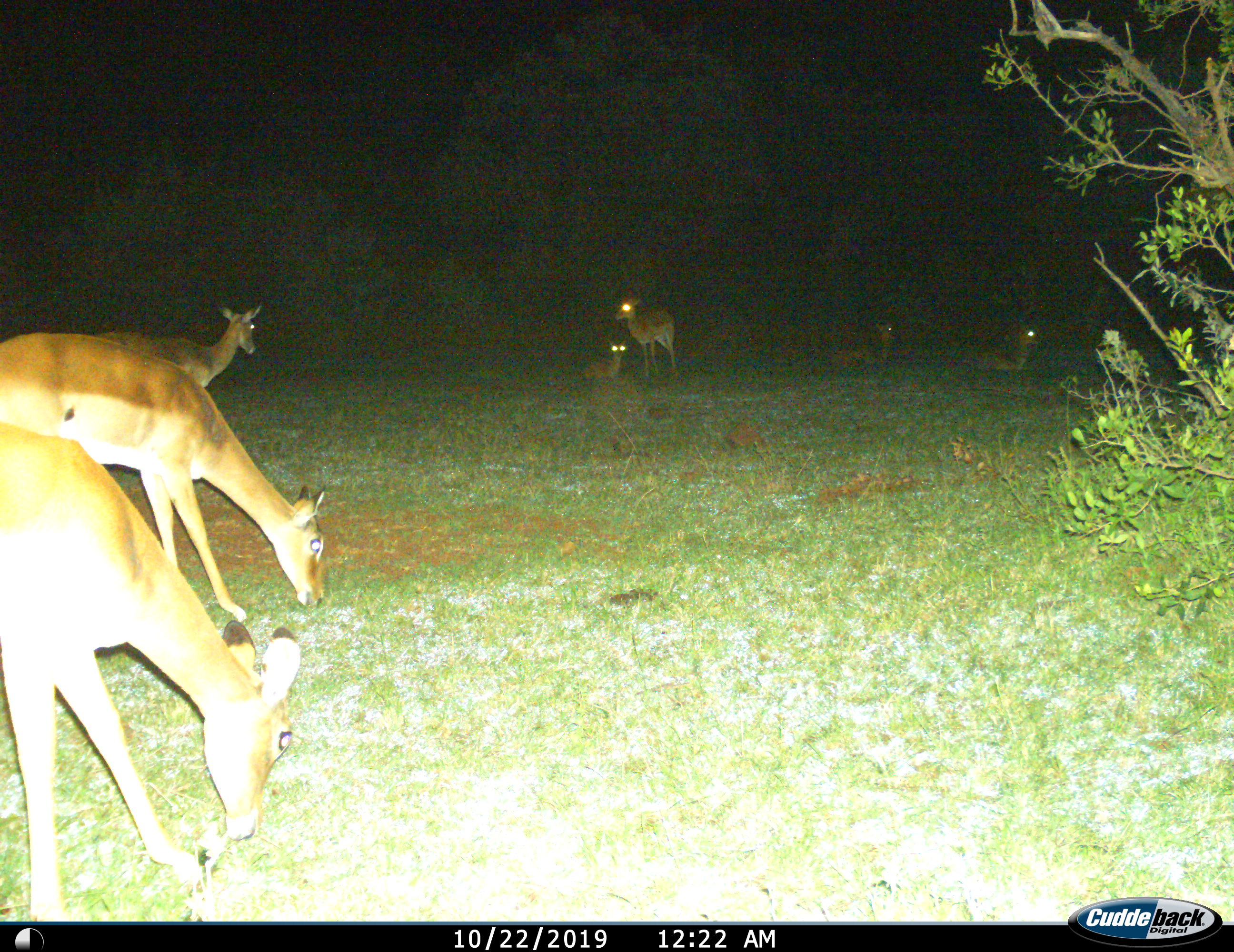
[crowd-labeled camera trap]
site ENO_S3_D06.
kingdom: Animalia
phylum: Chordata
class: Mammalia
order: Artiodactyla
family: Bovidae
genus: Aepyceros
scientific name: Aepyceros melampus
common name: impala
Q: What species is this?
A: Impala (Aepyceros melampus).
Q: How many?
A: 7.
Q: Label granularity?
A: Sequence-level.